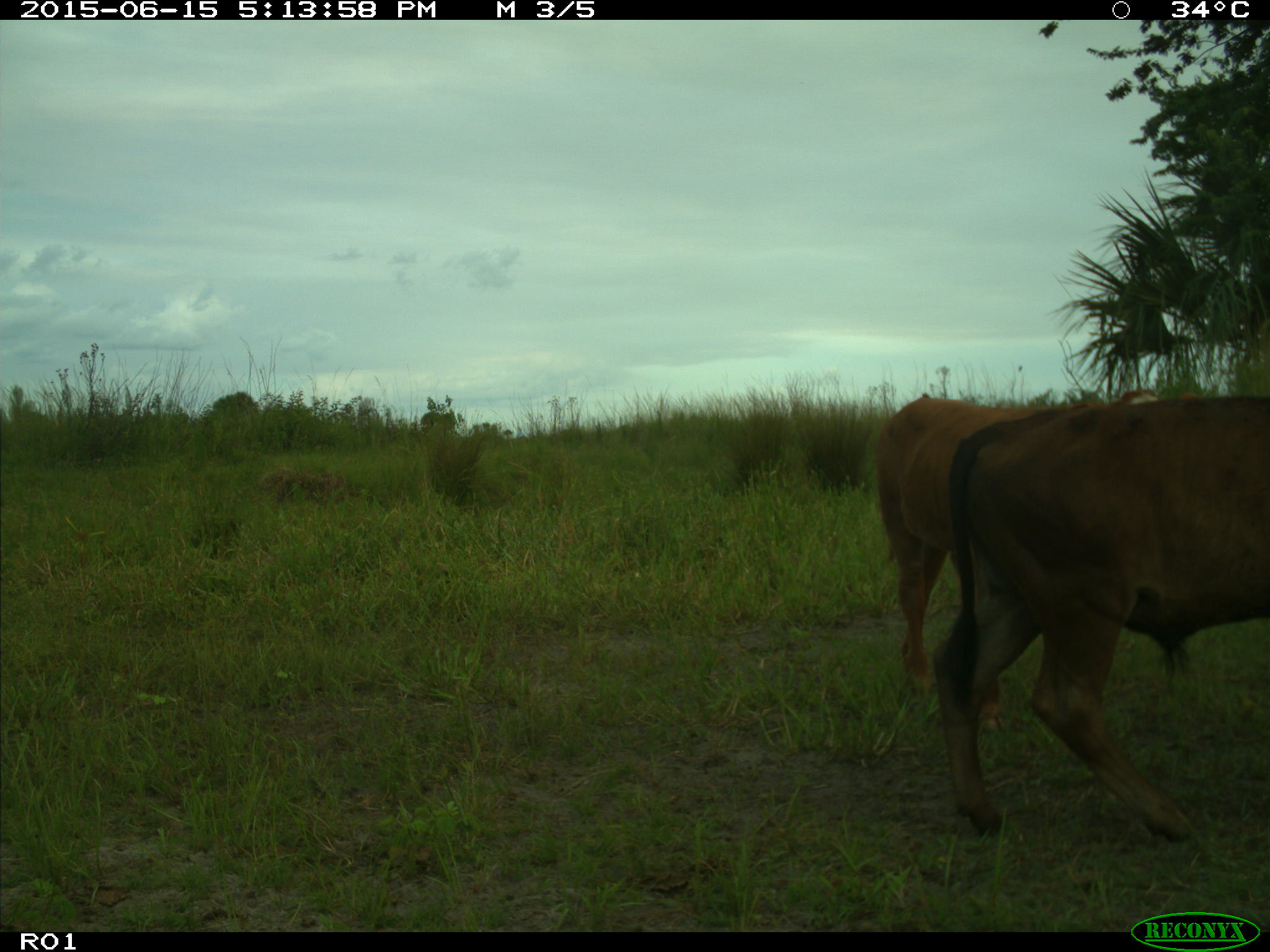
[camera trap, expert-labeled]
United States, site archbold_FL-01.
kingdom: Animalia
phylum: Chordata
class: Mammalia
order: Artiodactyla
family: Bovidae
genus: Bos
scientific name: Bos taurus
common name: domestic cow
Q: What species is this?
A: Bos taurus (domestic cow).